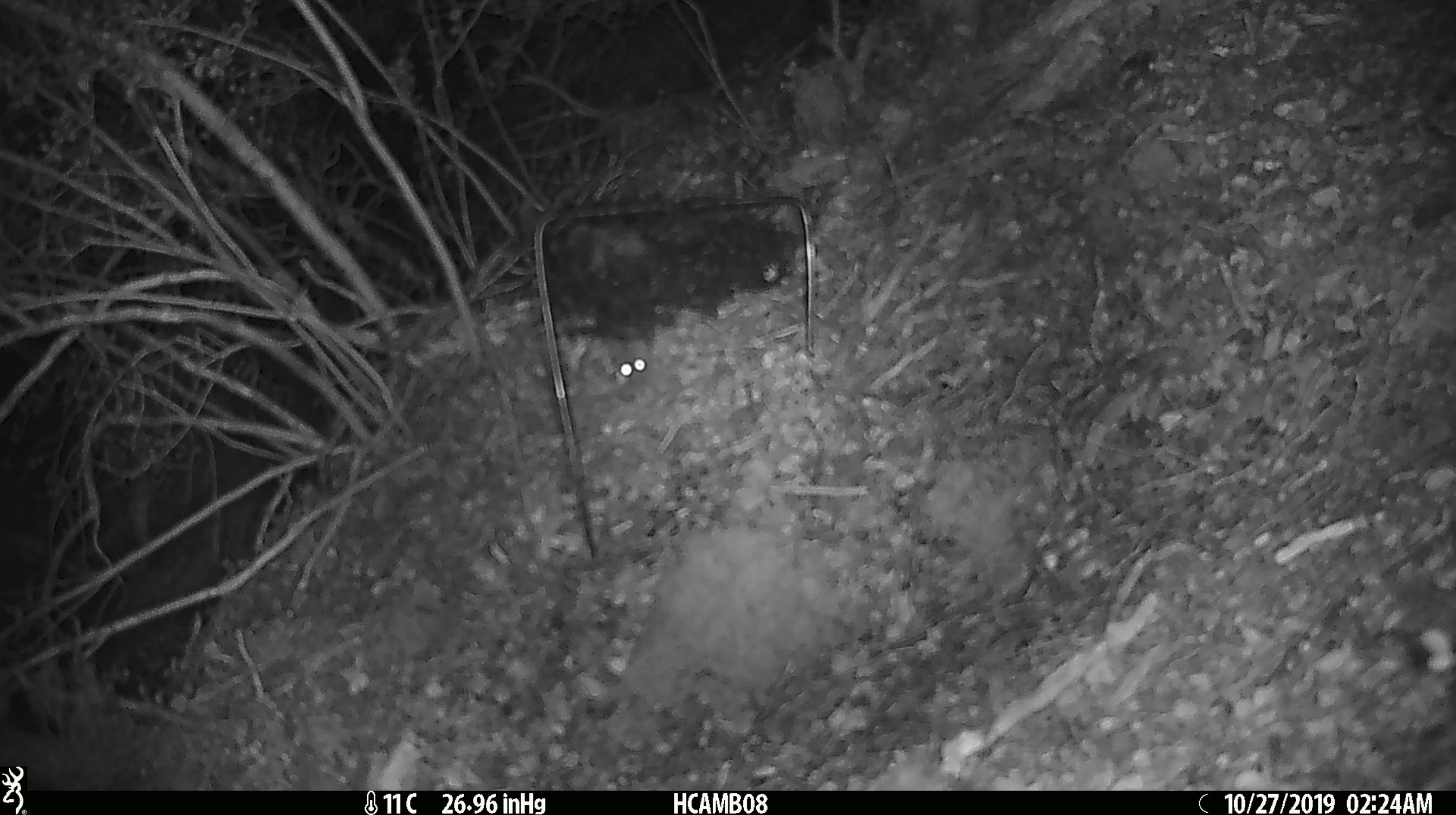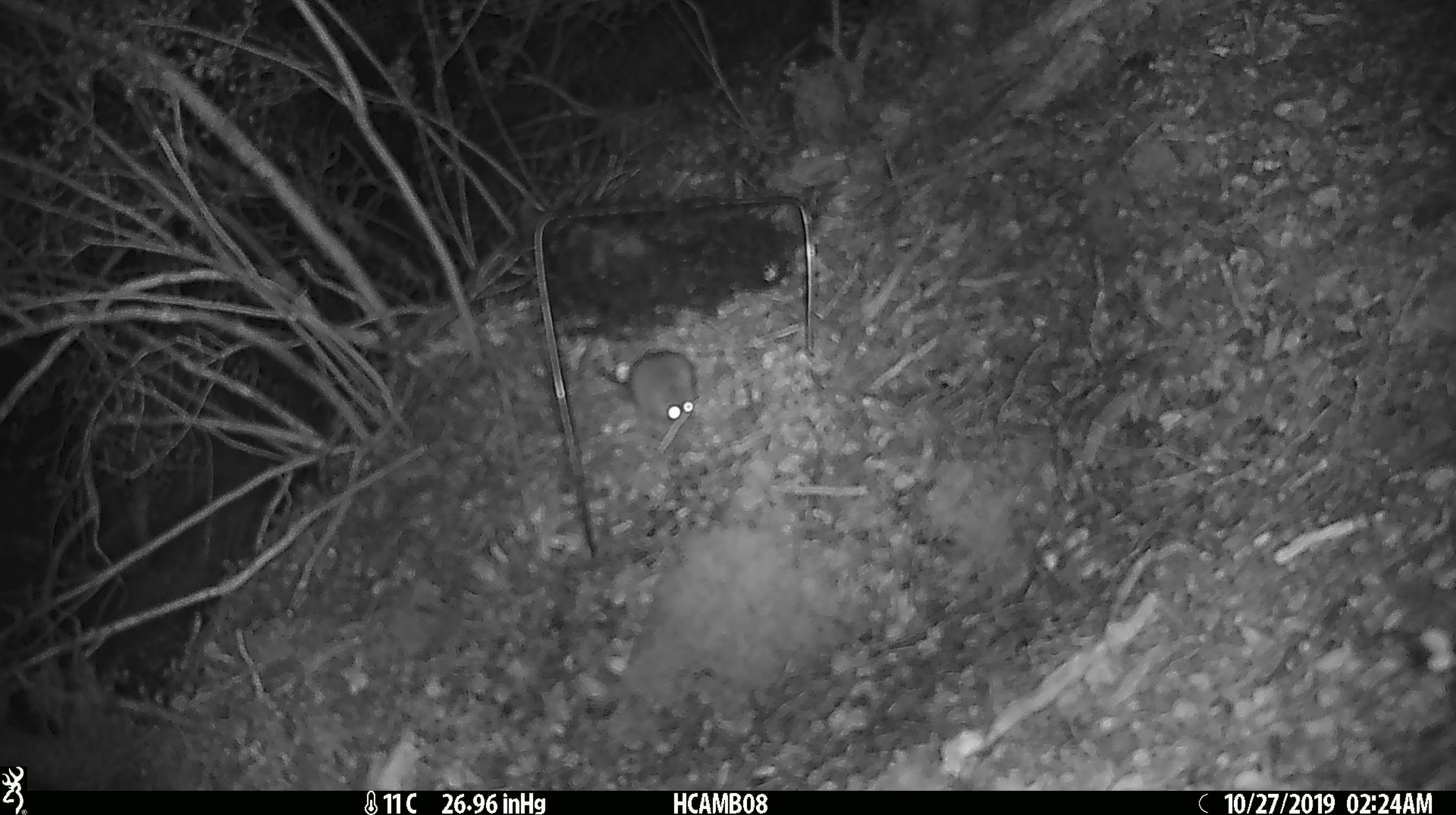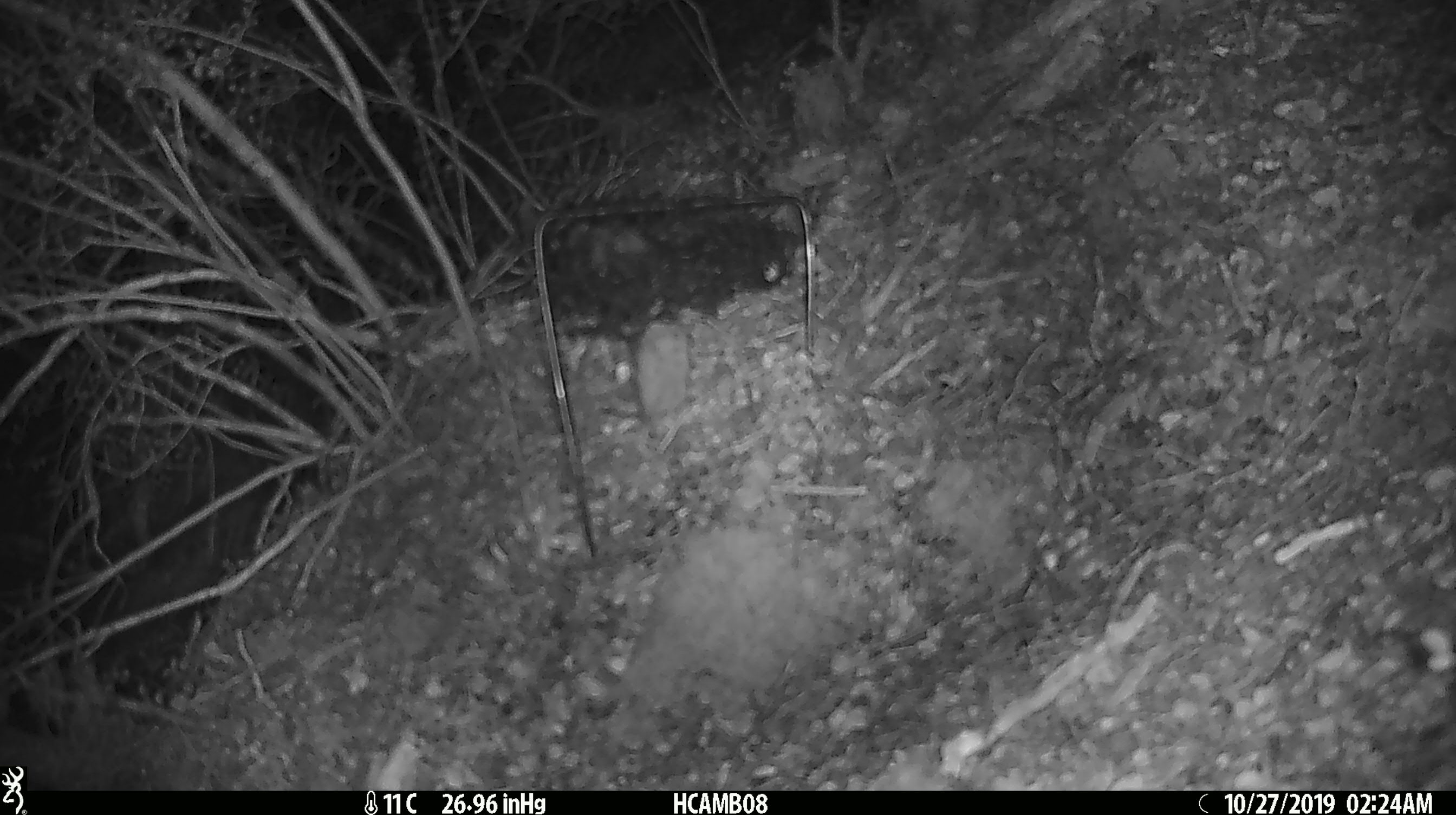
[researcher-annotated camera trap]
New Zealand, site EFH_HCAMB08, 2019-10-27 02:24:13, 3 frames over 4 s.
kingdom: Animalia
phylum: Chordata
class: Mammalia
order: Rodentia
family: Muridae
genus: Mus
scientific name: Mus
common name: mouse